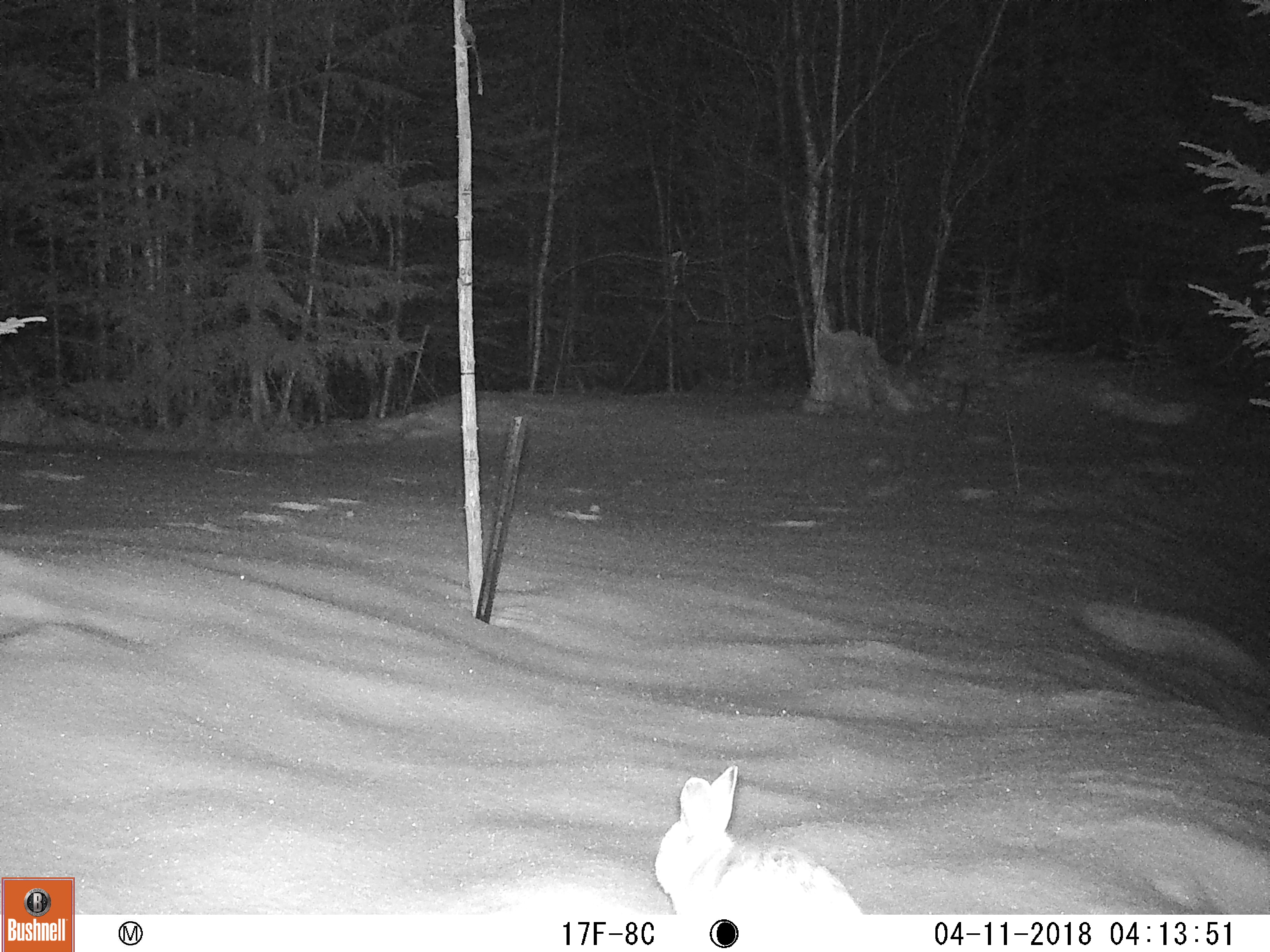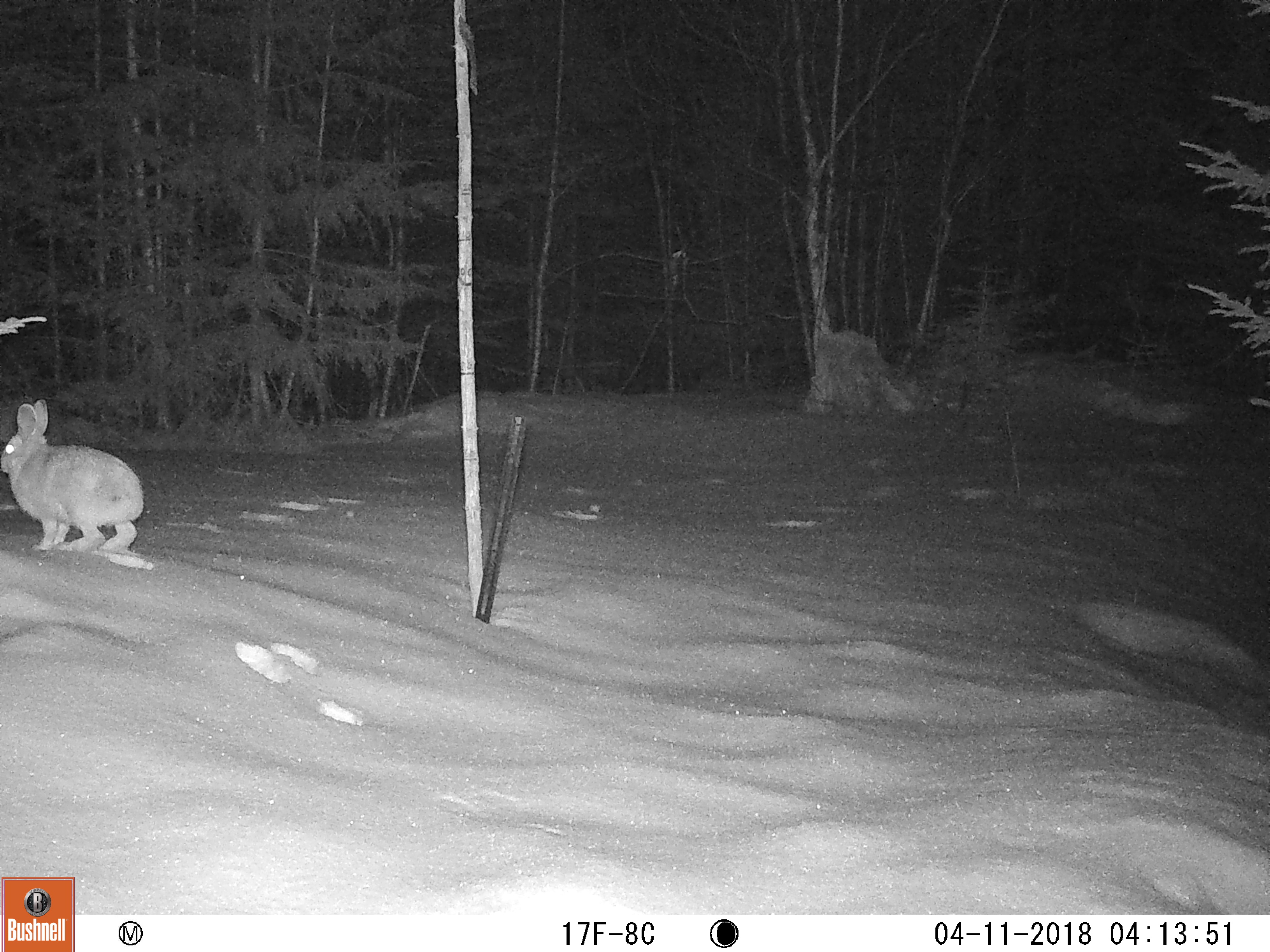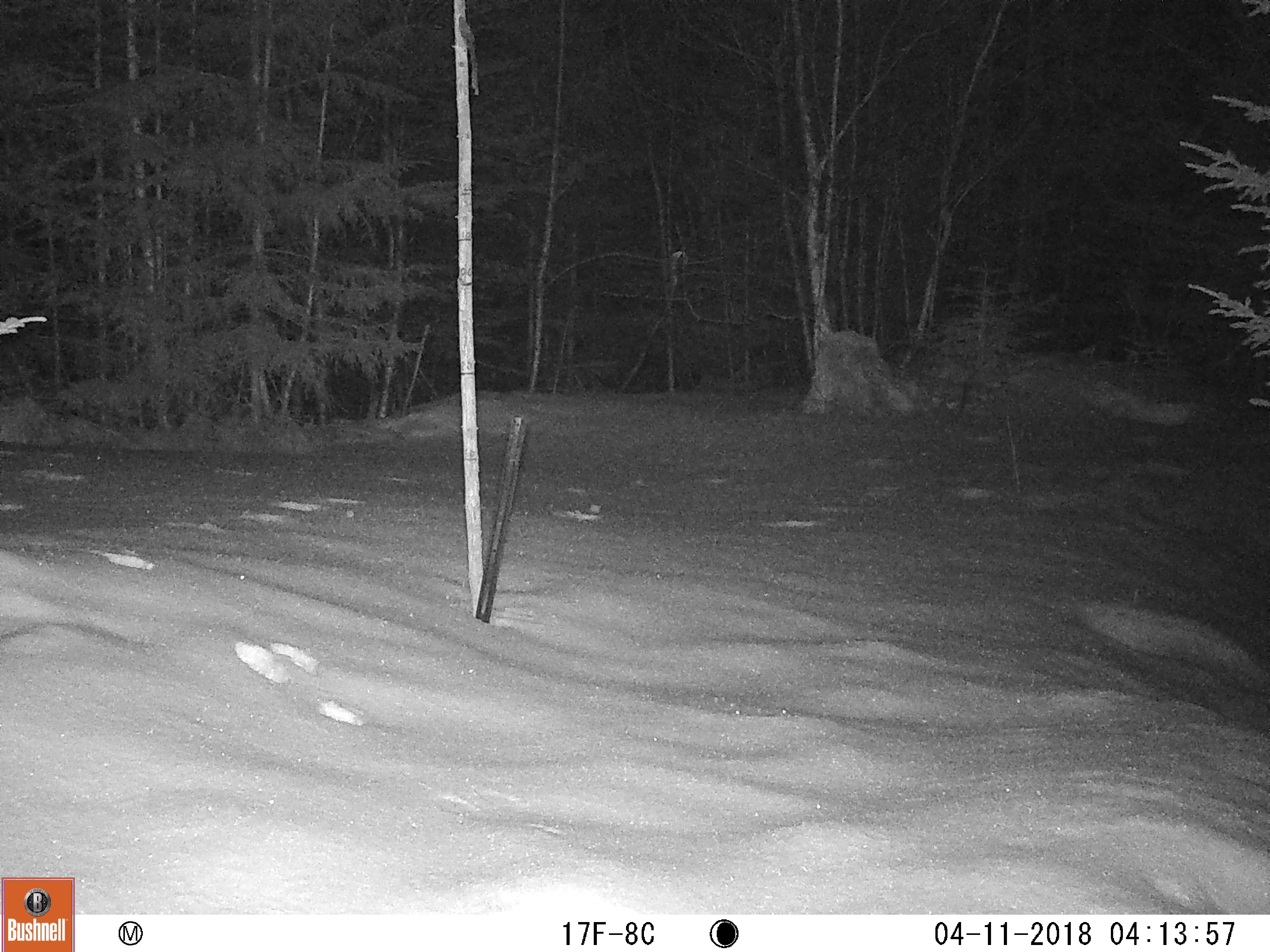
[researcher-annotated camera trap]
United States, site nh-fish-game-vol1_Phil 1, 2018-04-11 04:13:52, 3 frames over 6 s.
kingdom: Animalia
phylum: Chordata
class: Mammalia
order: Lagomorpha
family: Leporidae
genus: Lepus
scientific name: Lepus americanus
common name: snowshoe hare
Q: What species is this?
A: Snowshoe hare (Lepus americanus).